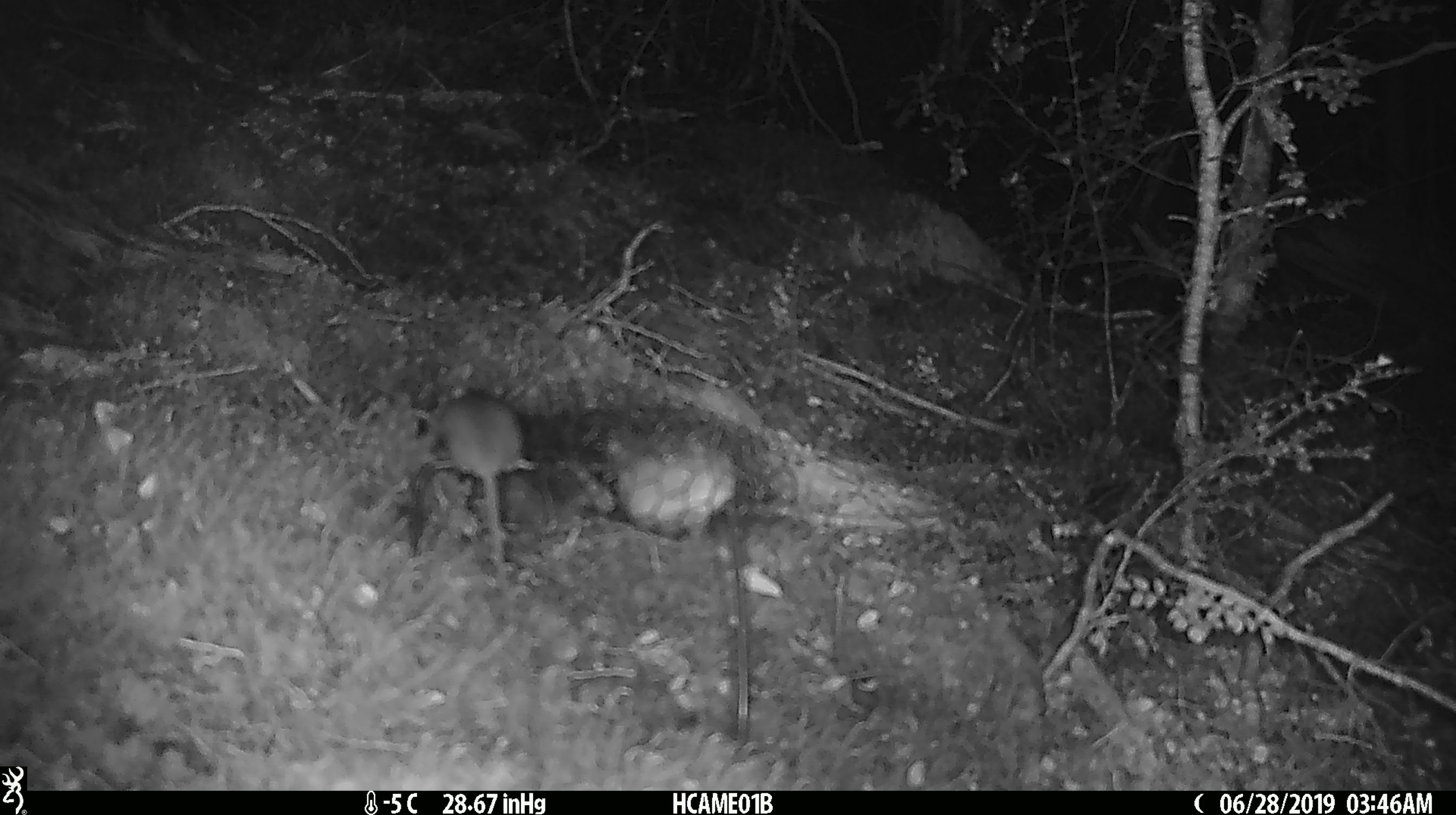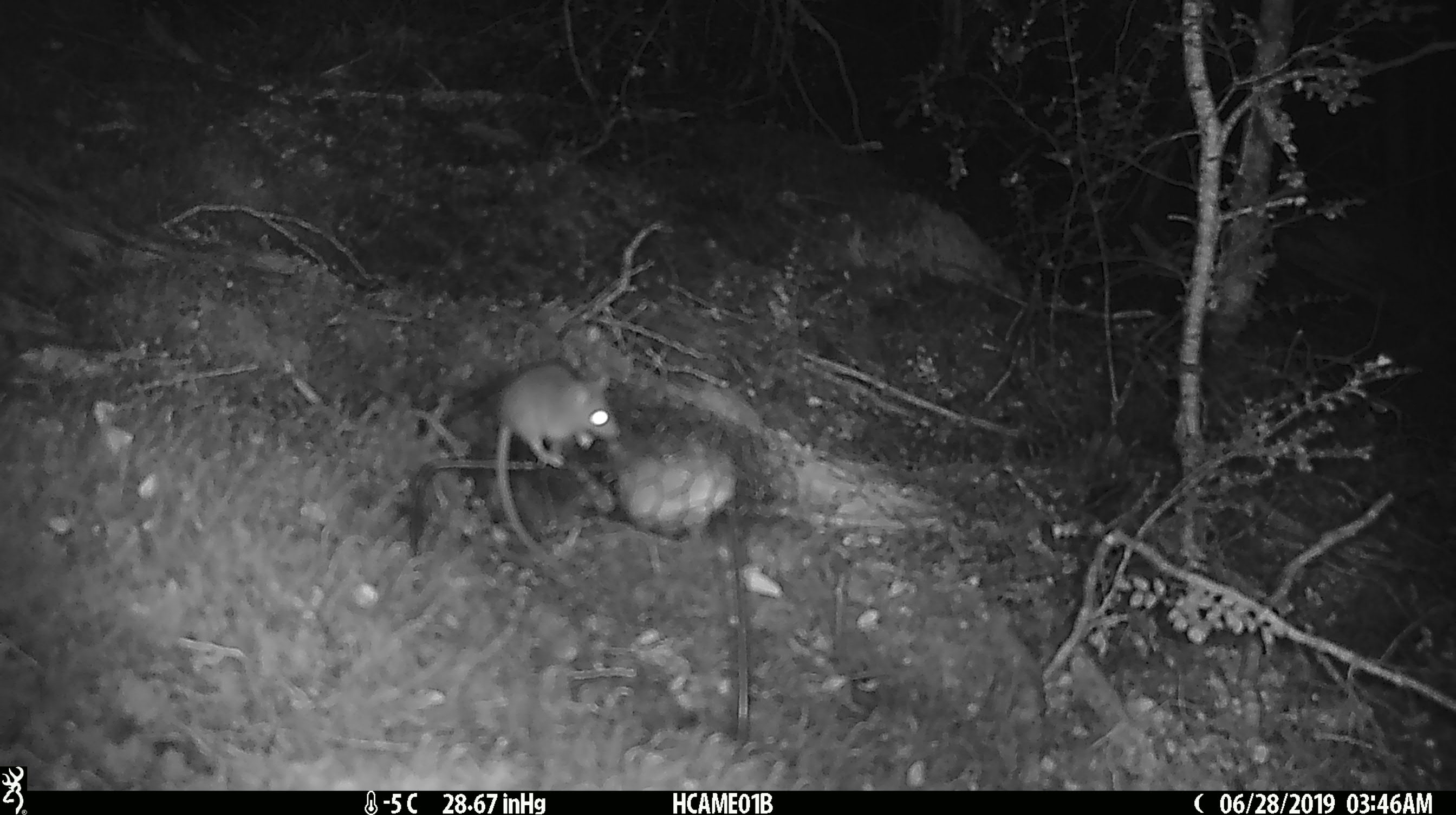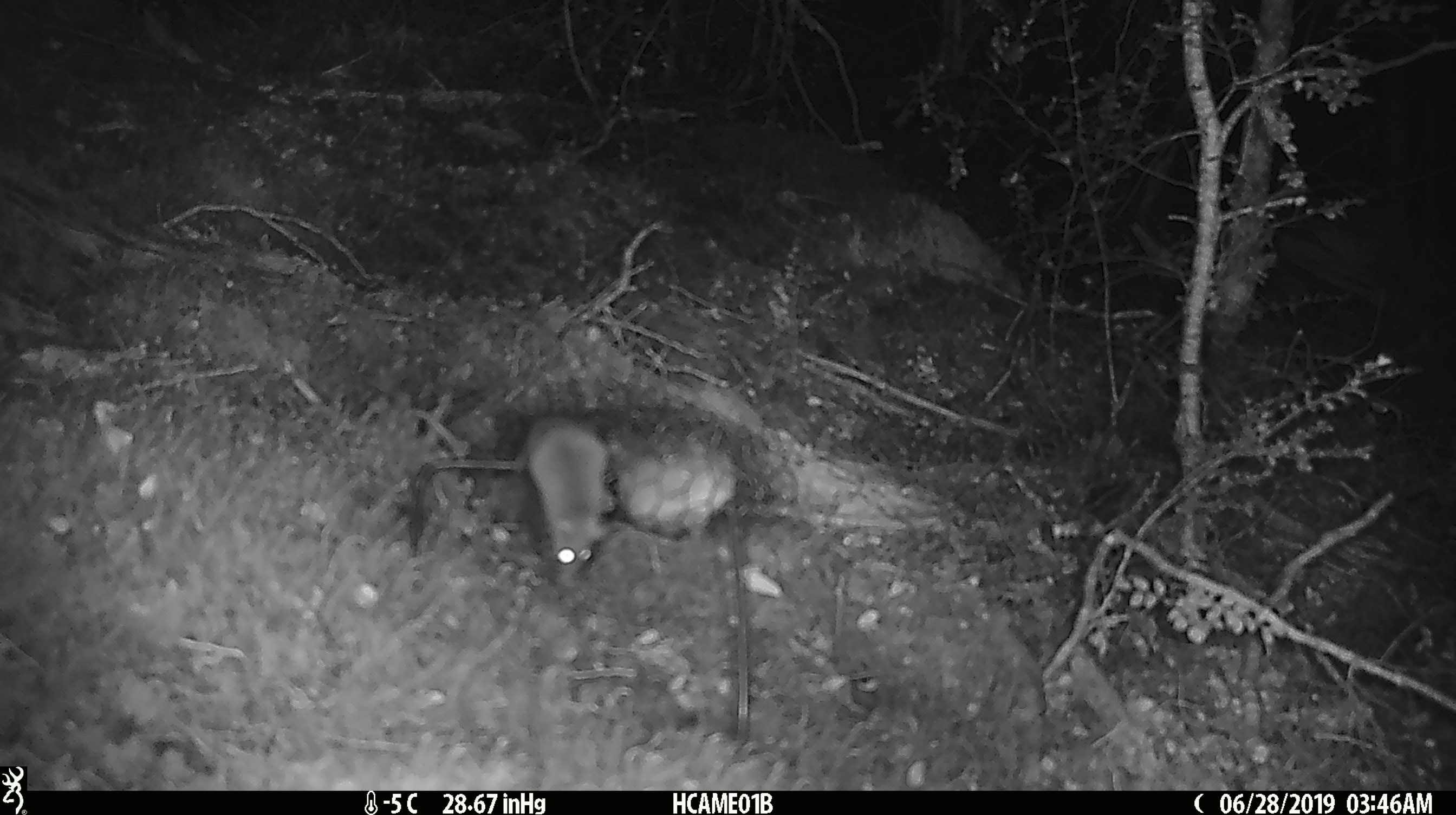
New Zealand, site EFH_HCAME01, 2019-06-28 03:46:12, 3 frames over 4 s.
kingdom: Animalia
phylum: Chordata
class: Mammalia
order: Rodentia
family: Muridae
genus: Mus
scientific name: Mus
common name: mouse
Mouse (Mus).